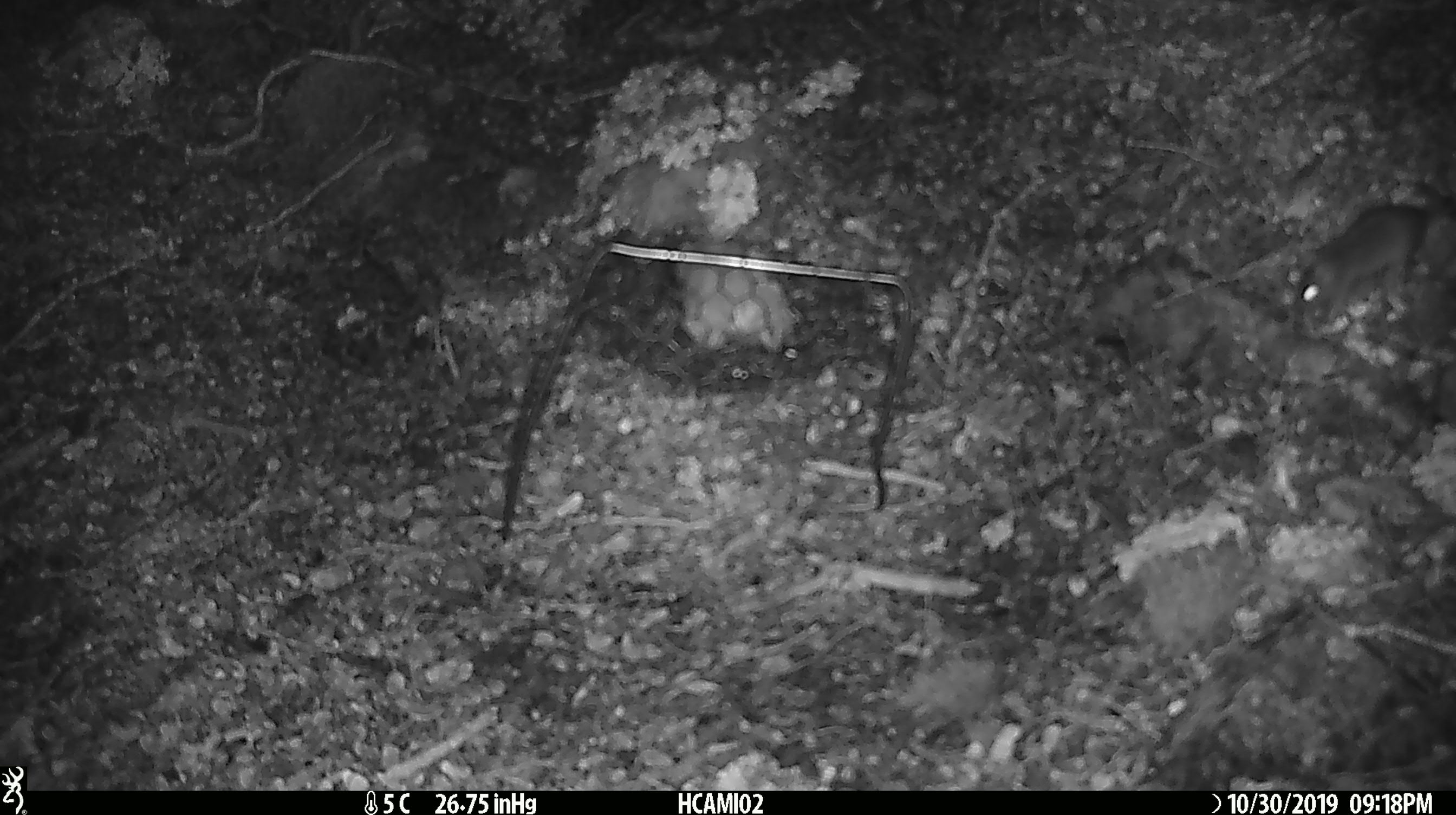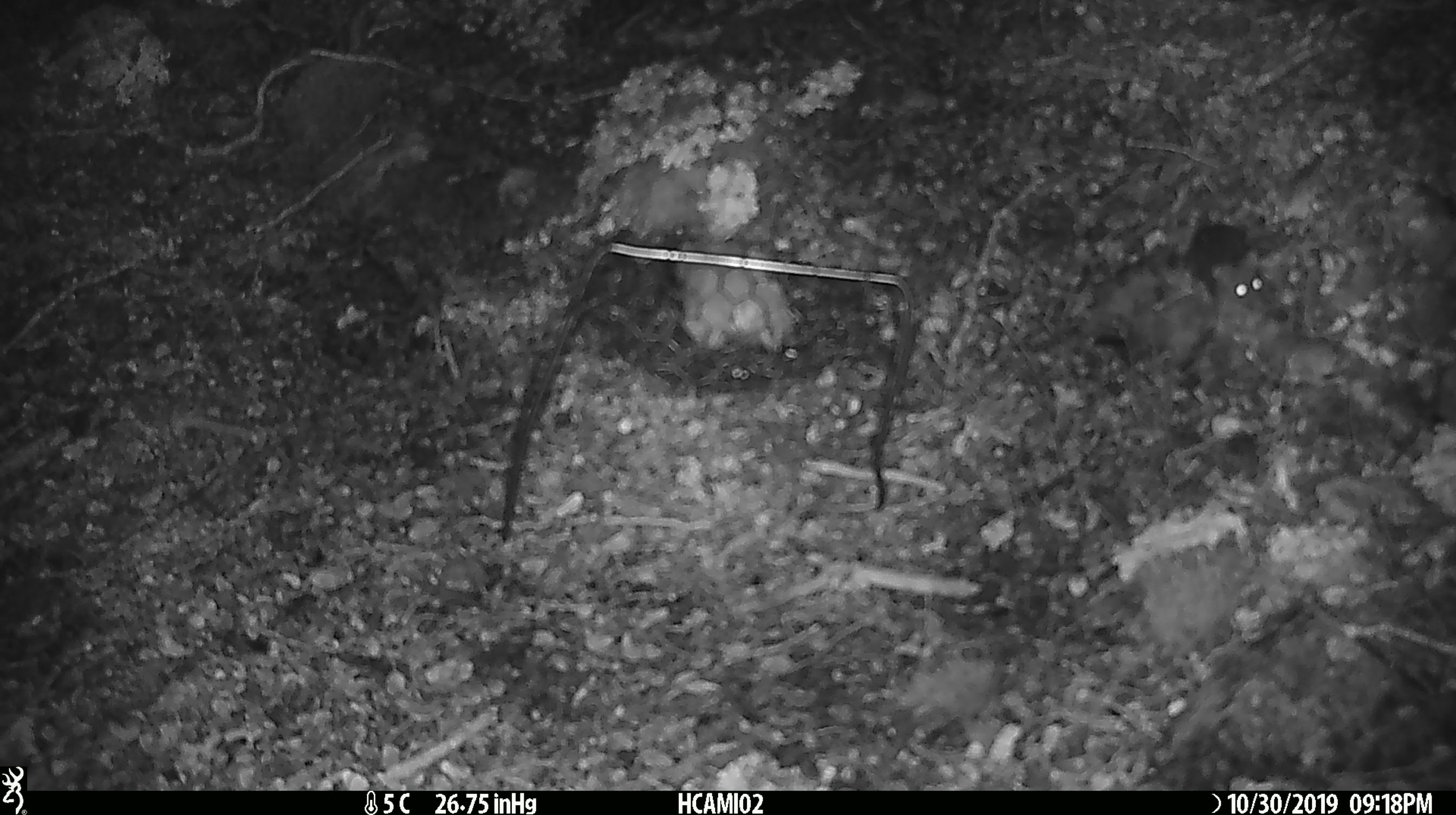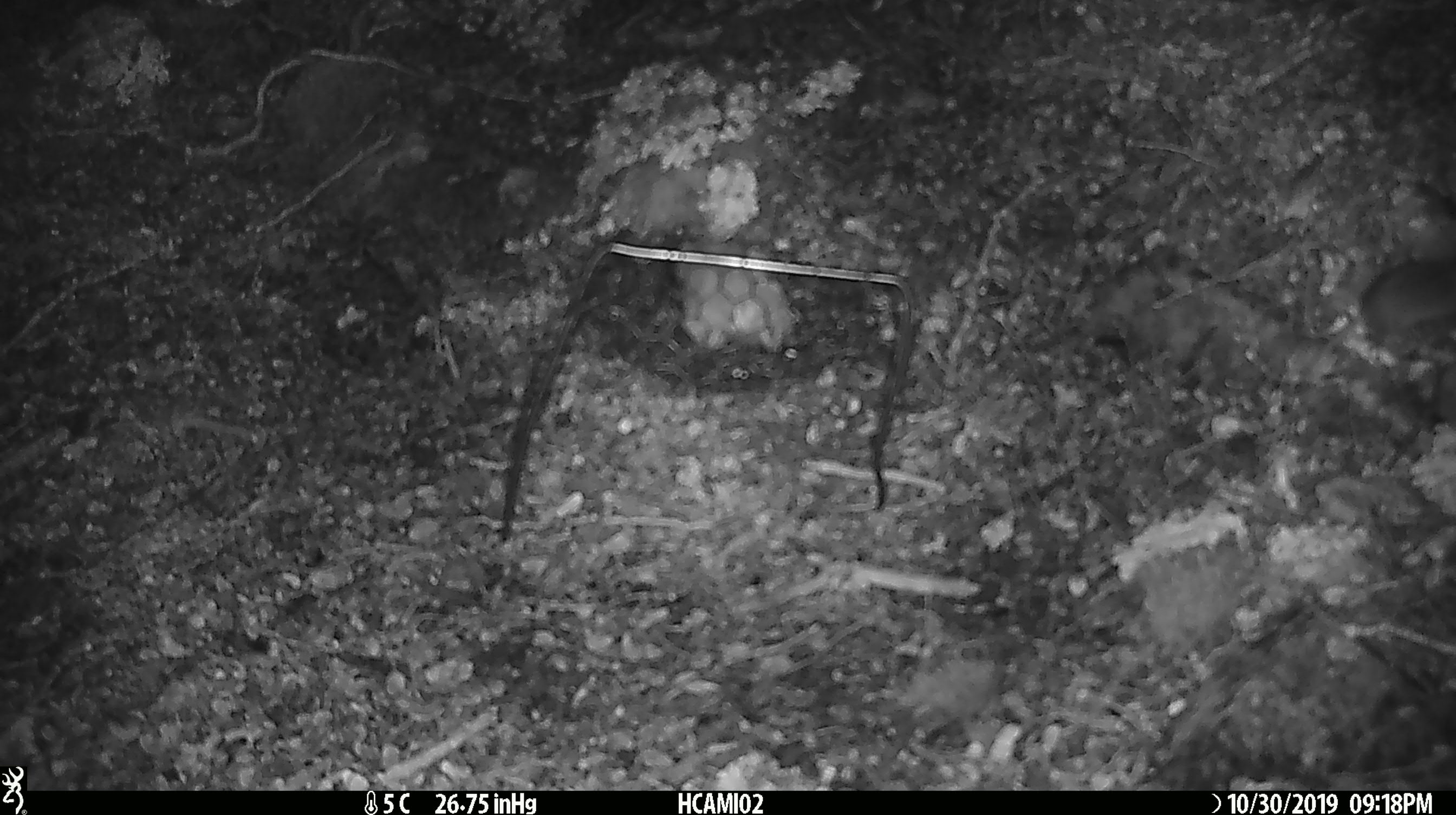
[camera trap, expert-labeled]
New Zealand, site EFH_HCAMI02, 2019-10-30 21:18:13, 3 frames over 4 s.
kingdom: Animalia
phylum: Chordata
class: Mammalia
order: Rodentia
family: Muridae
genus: Mus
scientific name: Mus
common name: mouse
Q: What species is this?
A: Mouse (Mus).